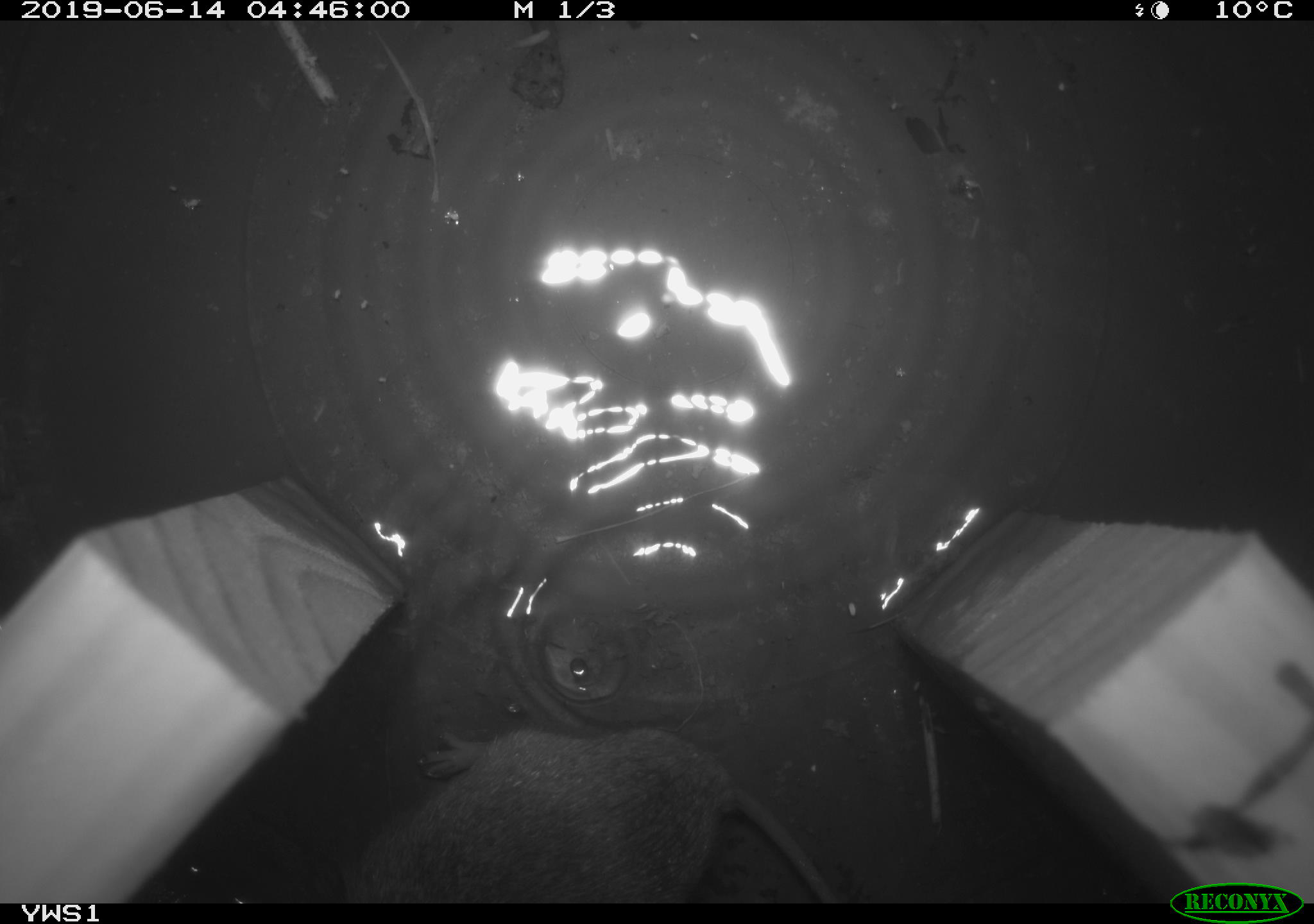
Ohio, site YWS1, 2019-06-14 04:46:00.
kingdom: Animalia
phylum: Chordata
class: Mammalia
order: Rodentia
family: Cricetidae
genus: Microtus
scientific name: Microtus pennsylvanicus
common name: meadow vole